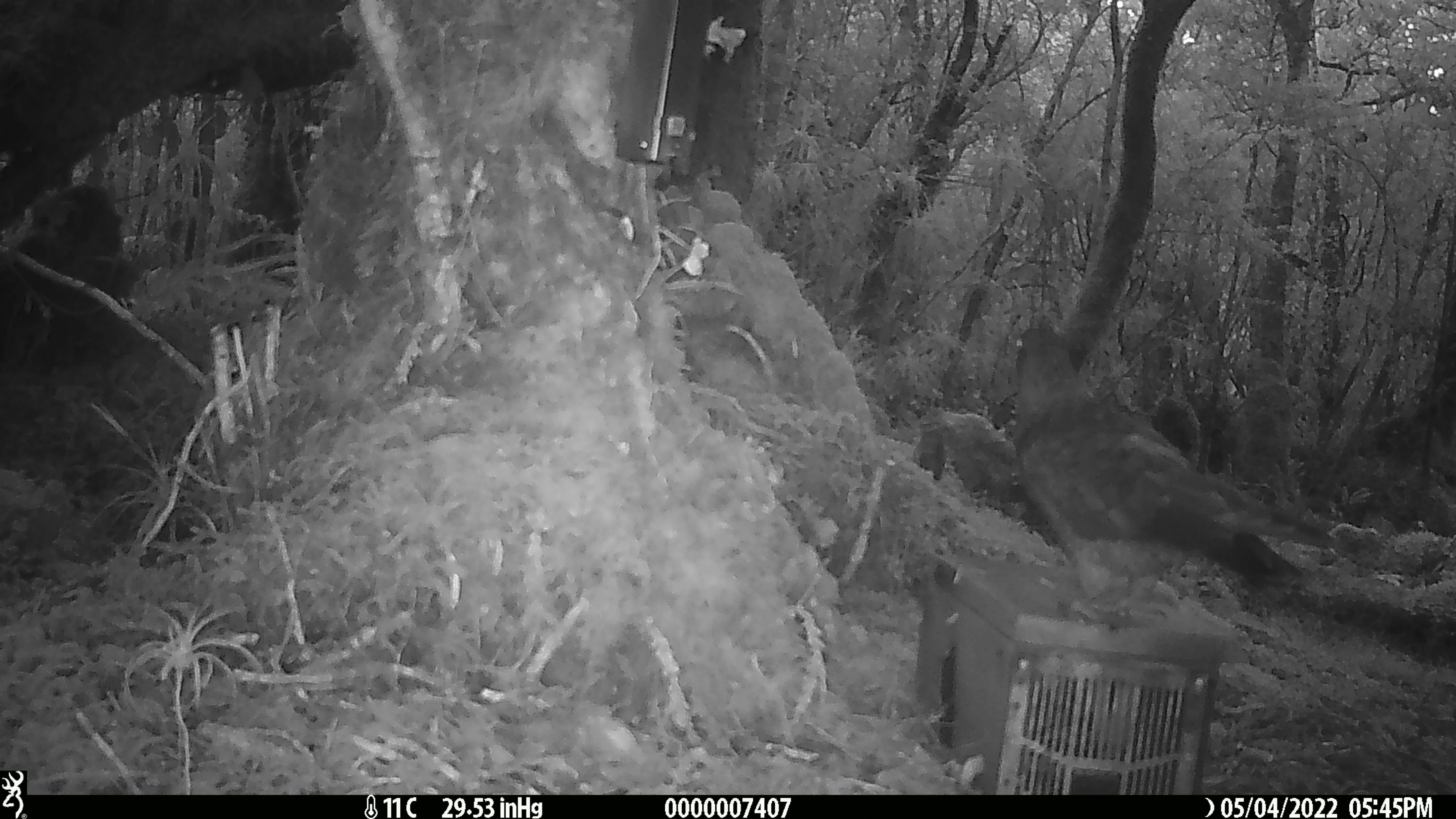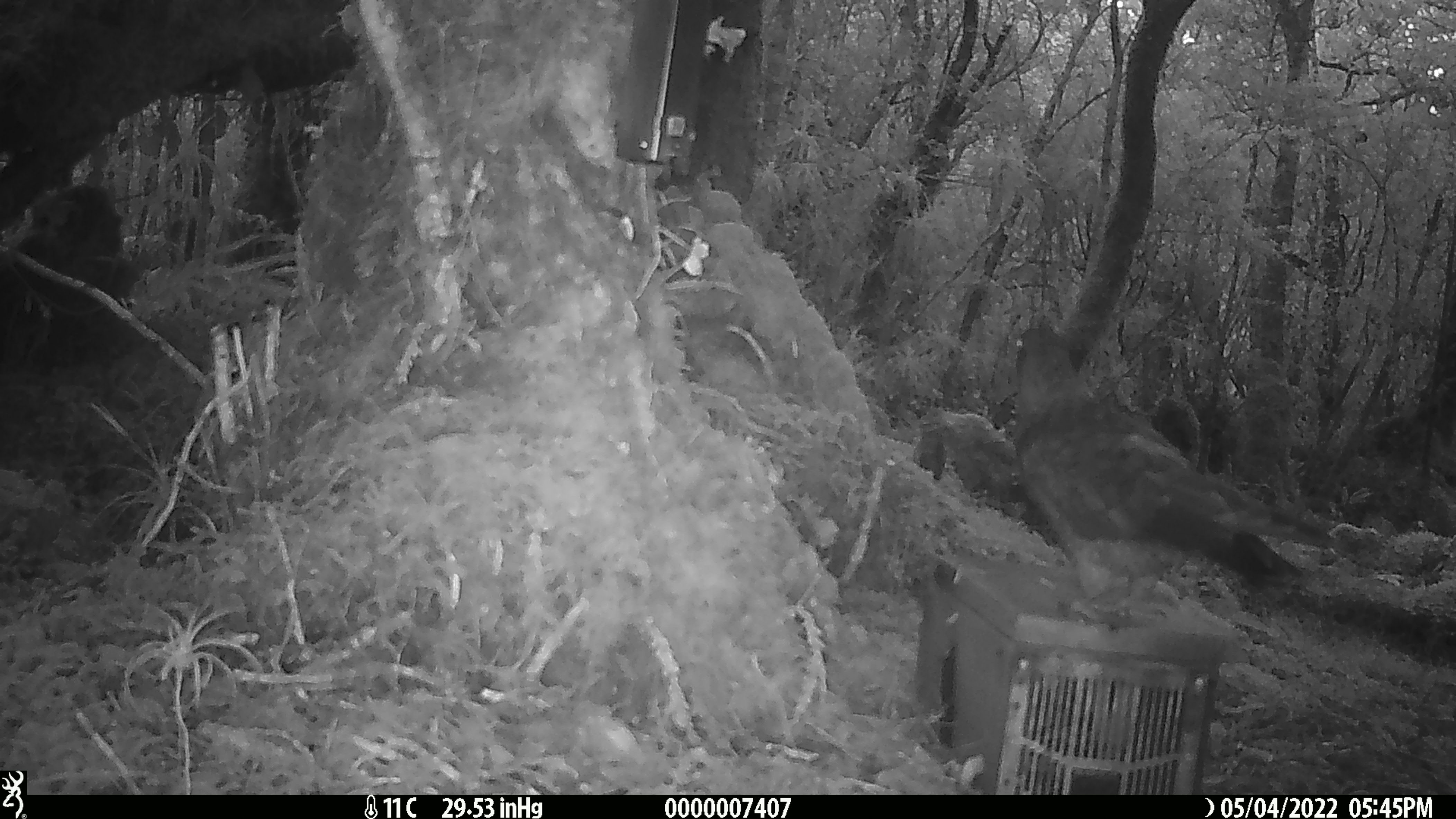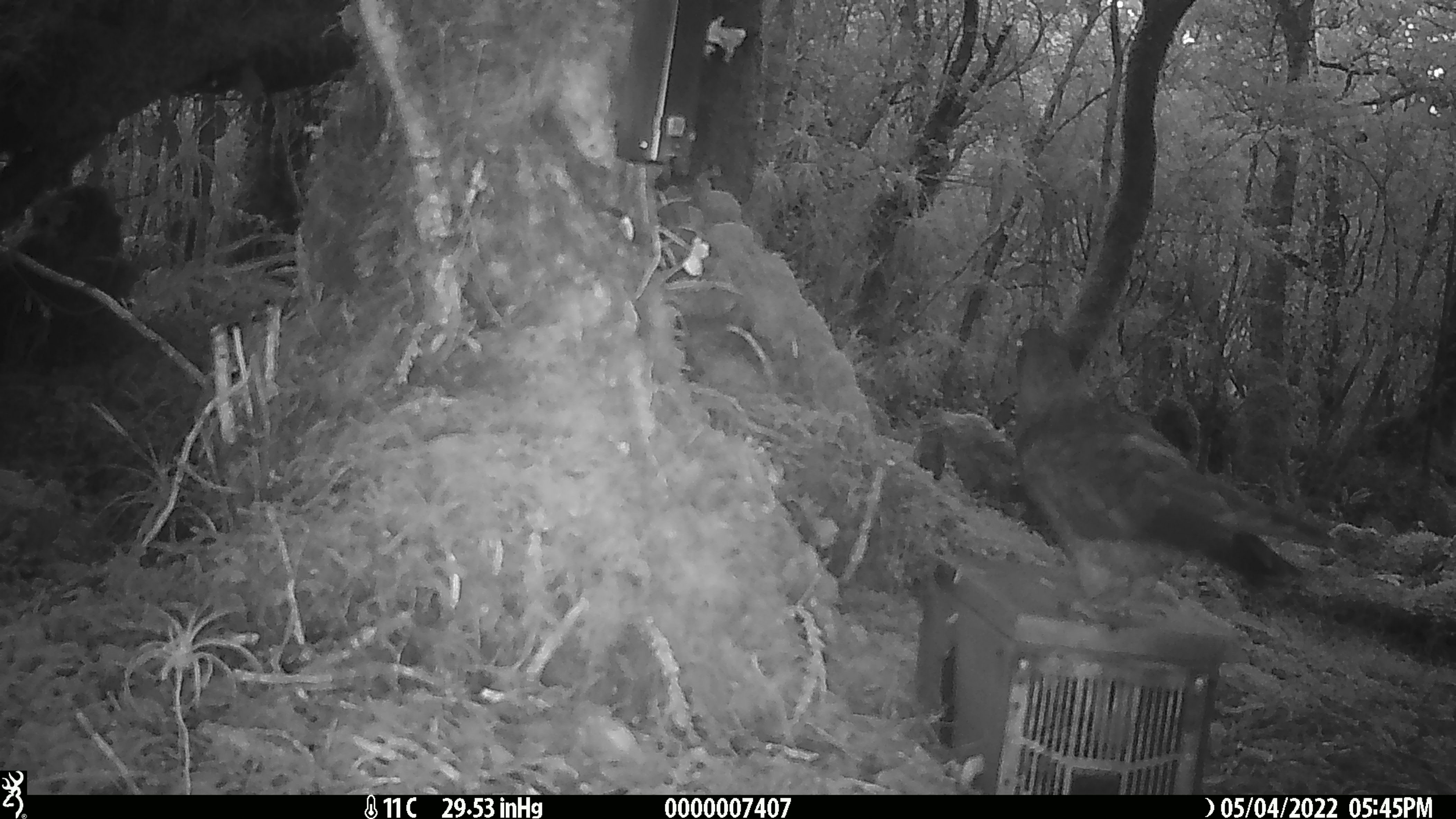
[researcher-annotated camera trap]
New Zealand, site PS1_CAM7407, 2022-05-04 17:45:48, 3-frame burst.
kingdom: Animalia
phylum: Chordata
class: Aves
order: Psittaciformes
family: Strigopidae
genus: Nestor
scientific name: Nestor notabilis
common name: kea